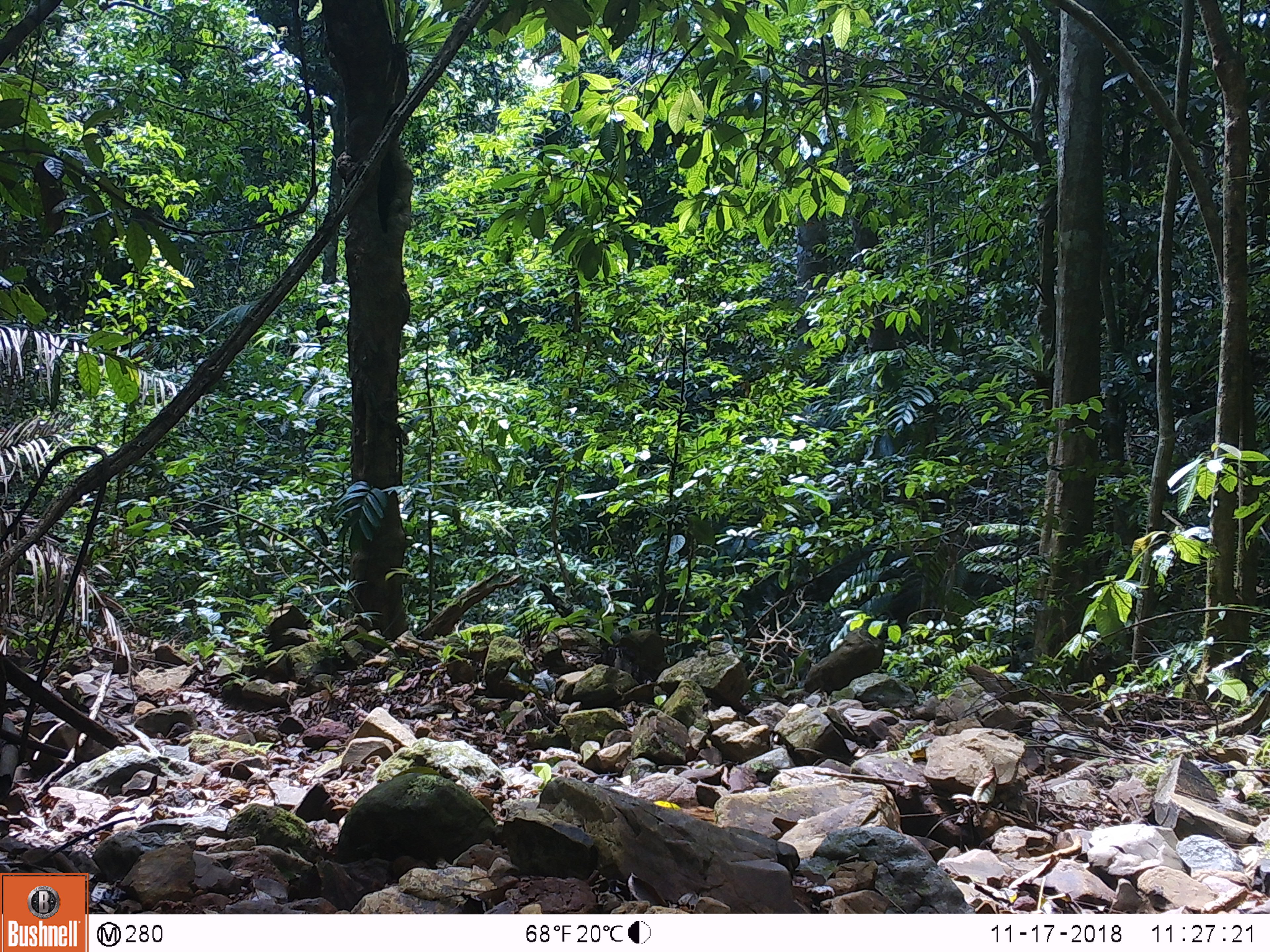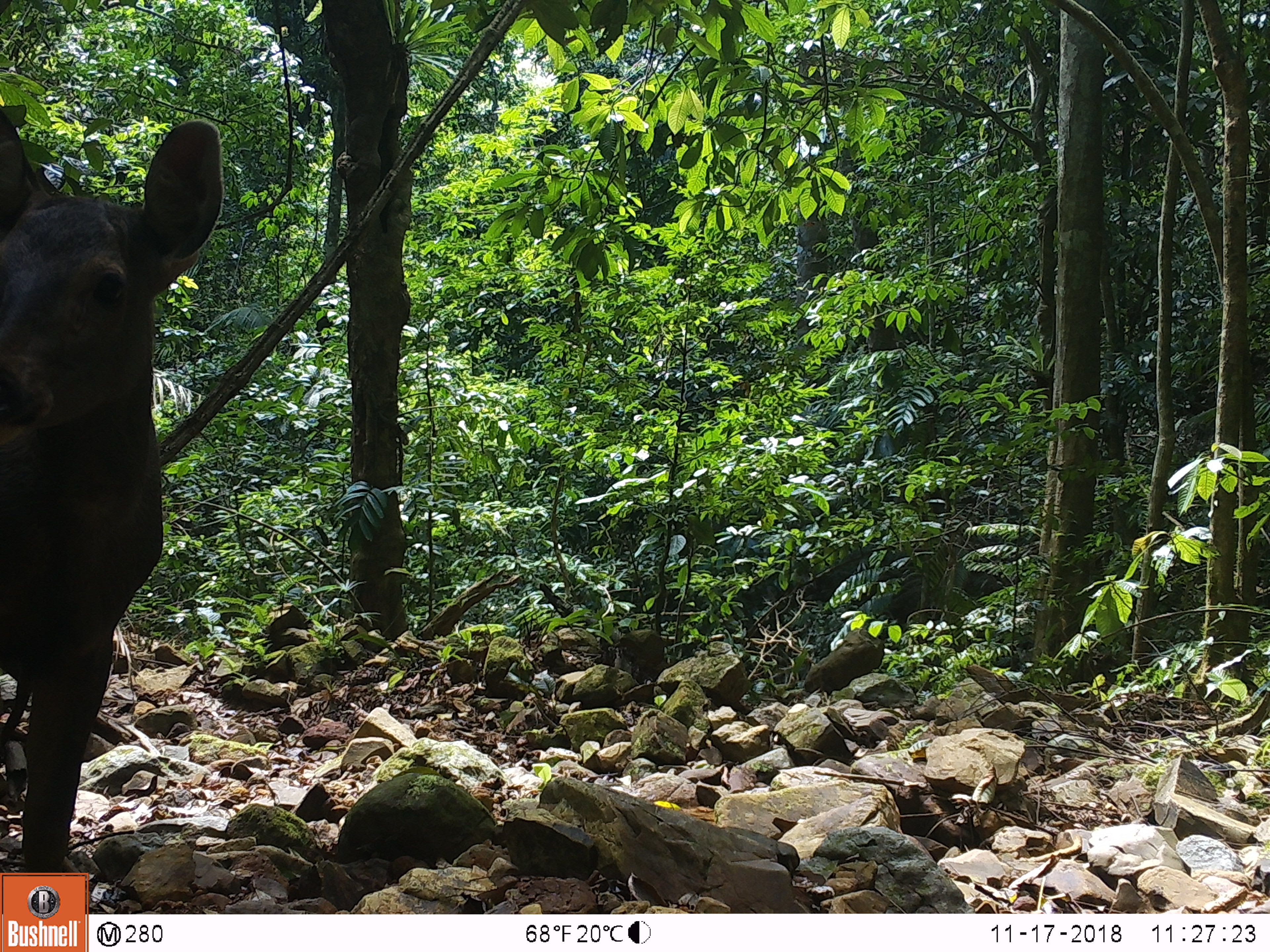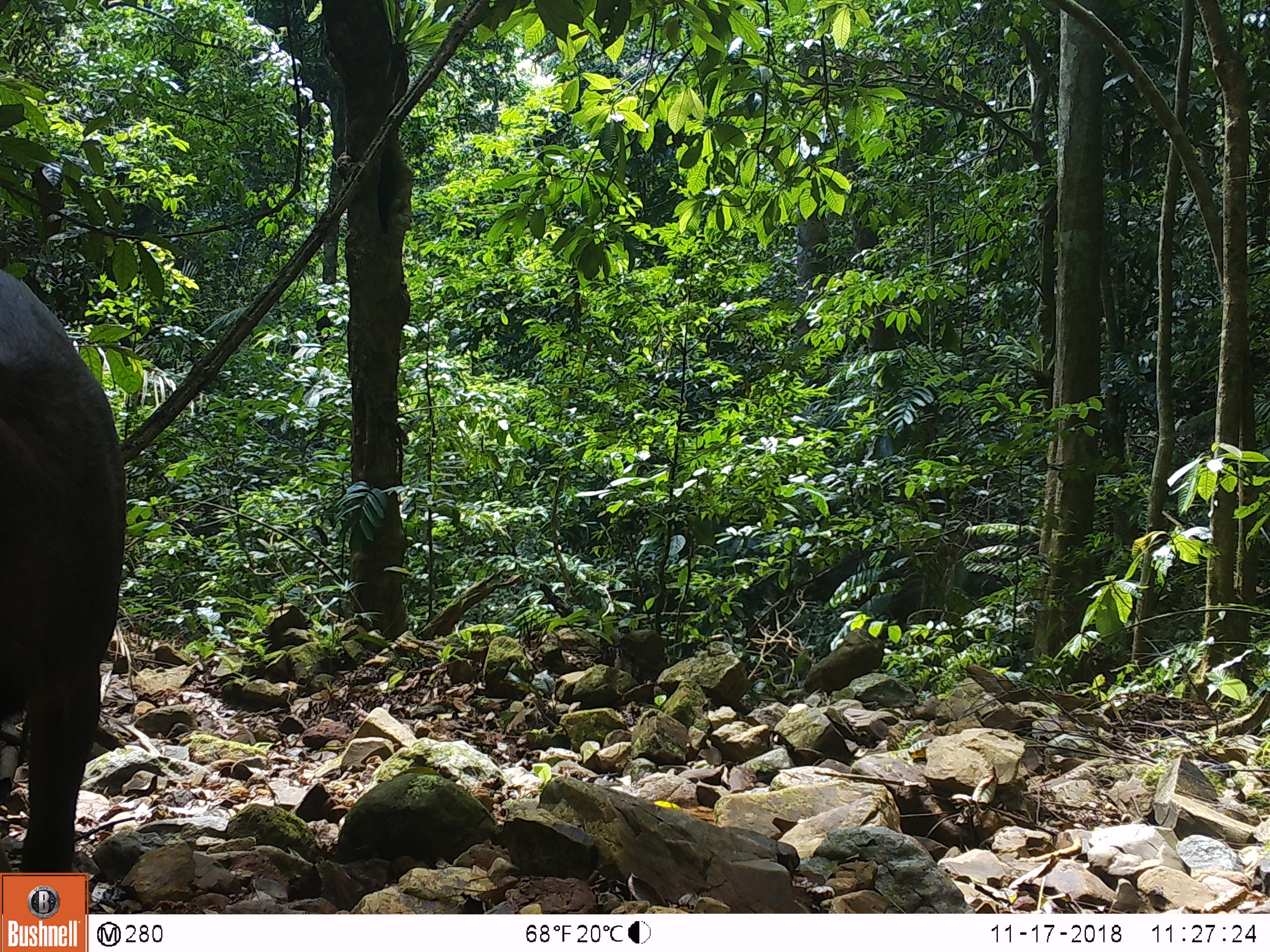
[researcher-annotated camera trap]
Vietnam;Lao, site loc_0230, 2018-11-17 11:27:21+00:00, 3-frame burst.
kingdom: Animalia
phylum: Chordata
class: Mammalia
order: Artiodactyla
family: Cervidae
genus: Rusa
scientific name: Rusa unicolor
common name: sambar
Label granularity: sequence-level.